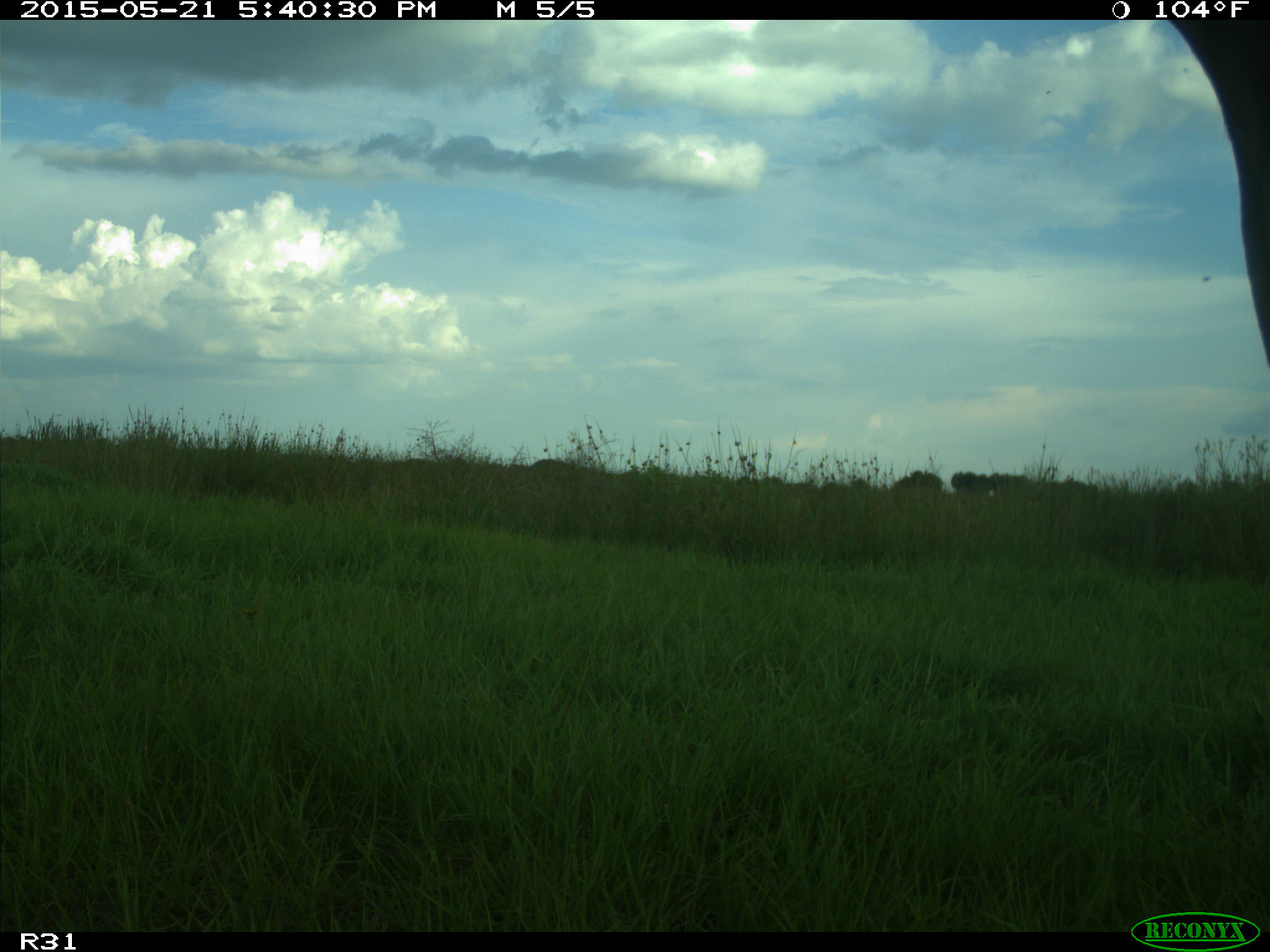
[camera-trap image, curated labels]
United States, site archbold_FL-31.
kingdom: Animalia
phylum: Chordata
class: Mammalia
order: Artiodactyla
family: Bovidae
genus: Bos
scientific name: Bos taurus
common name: domestic cow